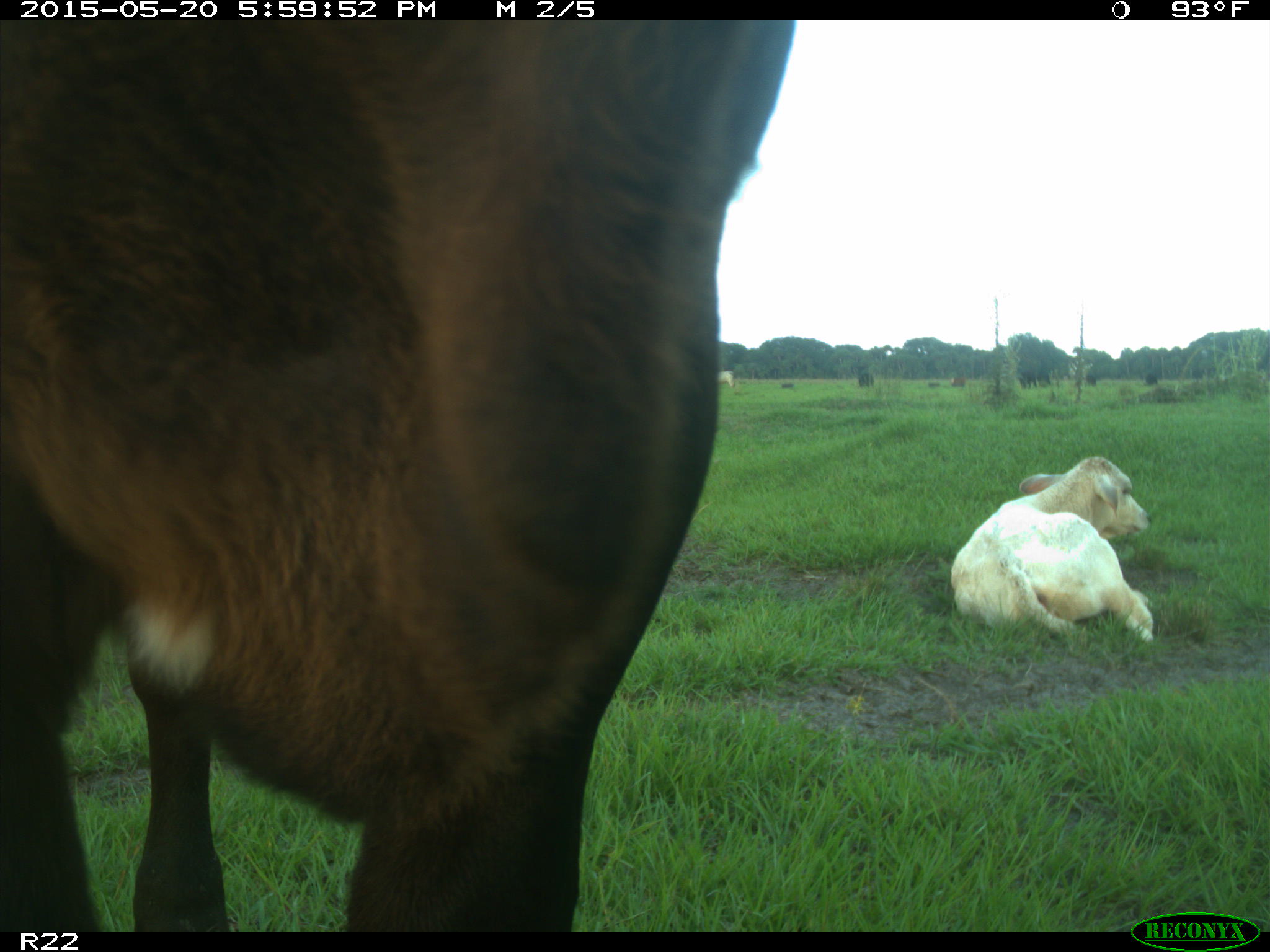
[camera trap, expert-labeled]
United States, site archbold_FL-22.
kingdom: Animalia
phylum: Chordata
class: Mammalia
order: Artiodactyla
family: Bovidae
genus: Bos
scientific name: Bos taurus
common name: domestic cow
Bos taurus (domestic cow).